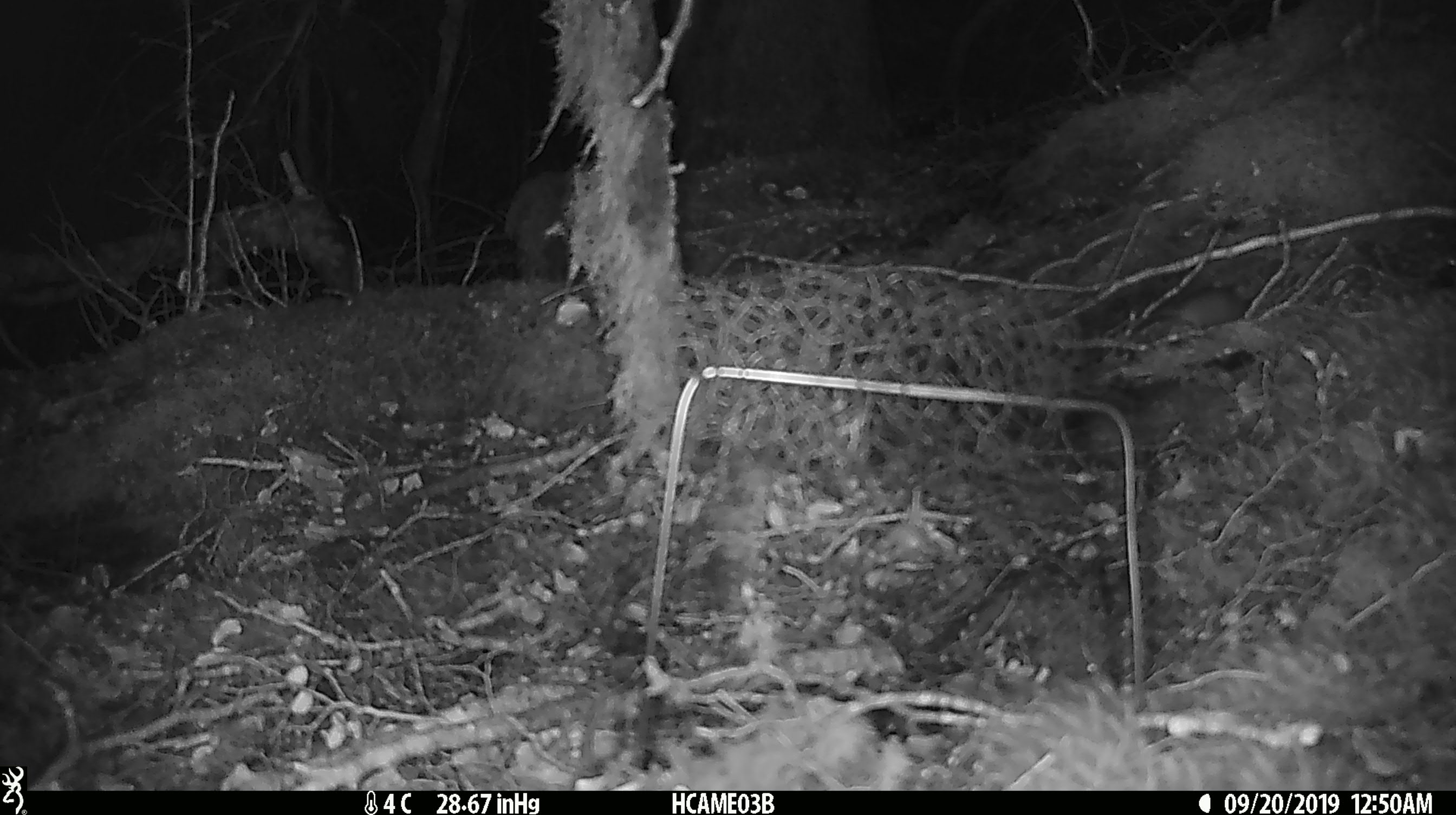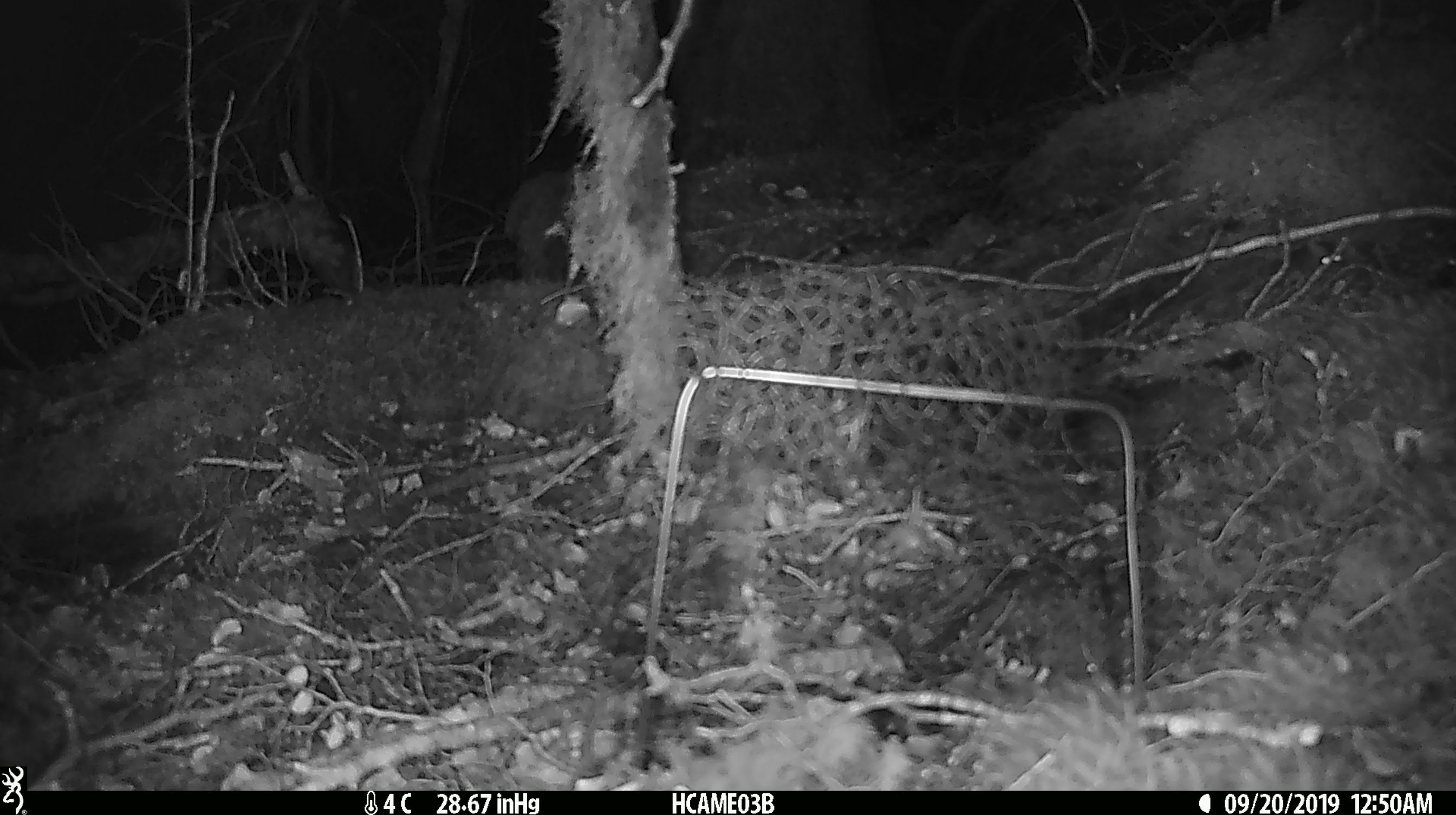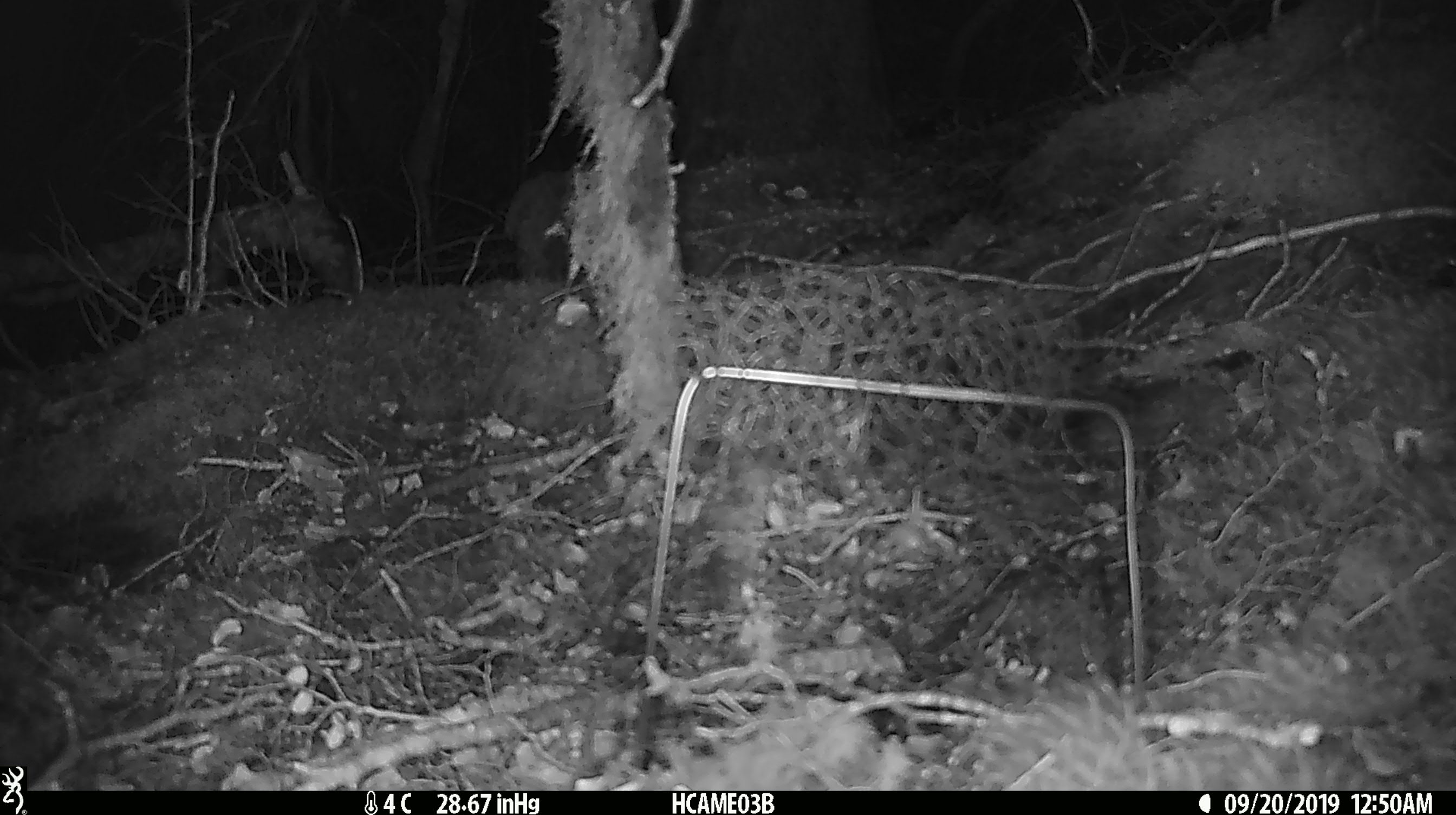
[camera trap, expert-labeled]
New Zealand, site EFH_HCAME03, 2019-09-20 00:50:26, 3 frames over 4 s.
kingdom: Animalia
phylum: Chordata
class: Mammalia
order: Rodentia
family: Muridae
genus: Mus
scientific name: Mus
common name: mouse